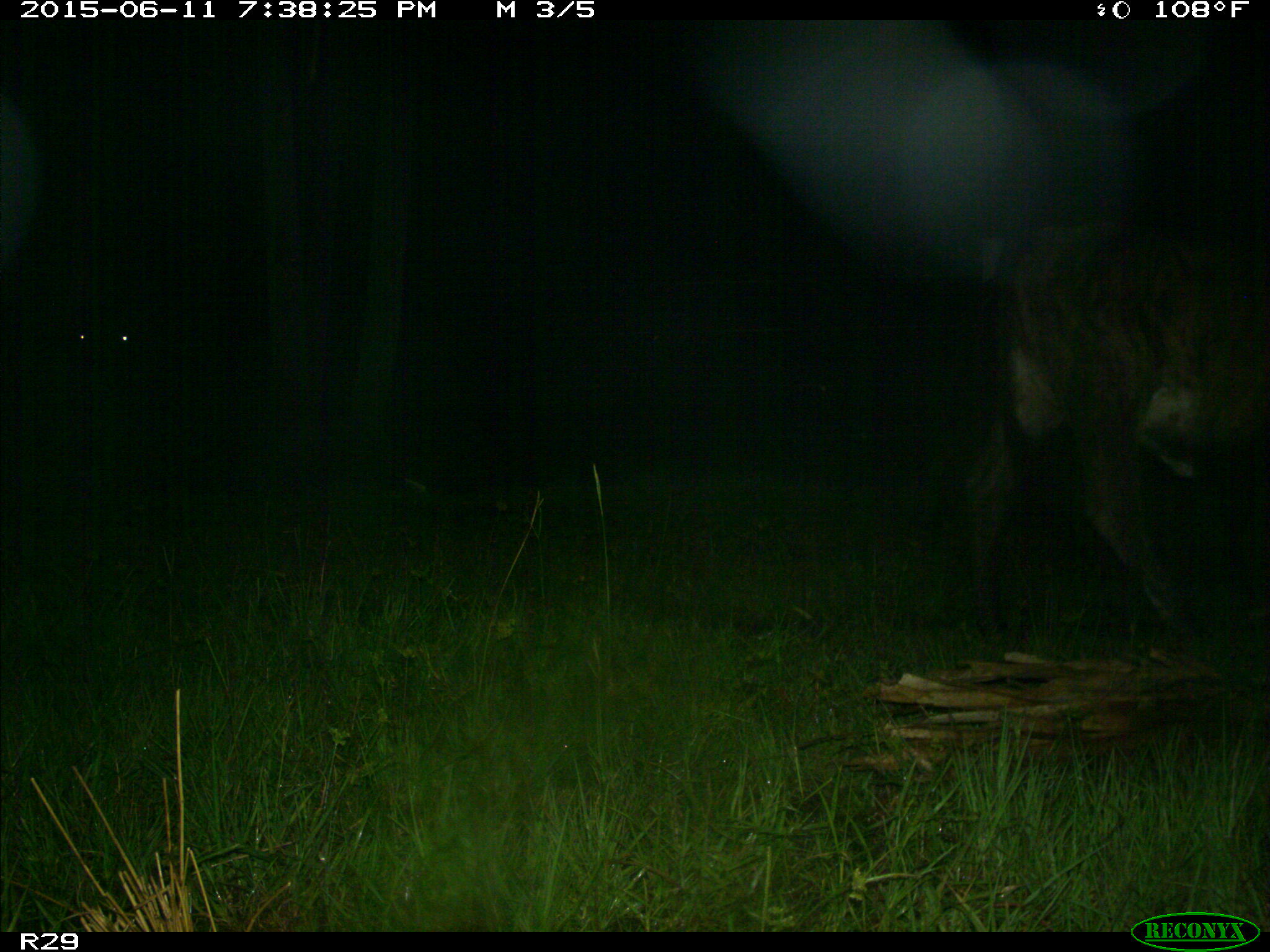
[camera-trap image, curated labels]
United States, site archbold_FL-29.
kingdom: Animalia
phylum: Chordata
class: Mammalia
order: Artiodactyla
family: Bovidae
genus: Bos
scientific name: Bos taurus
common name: domestic cow